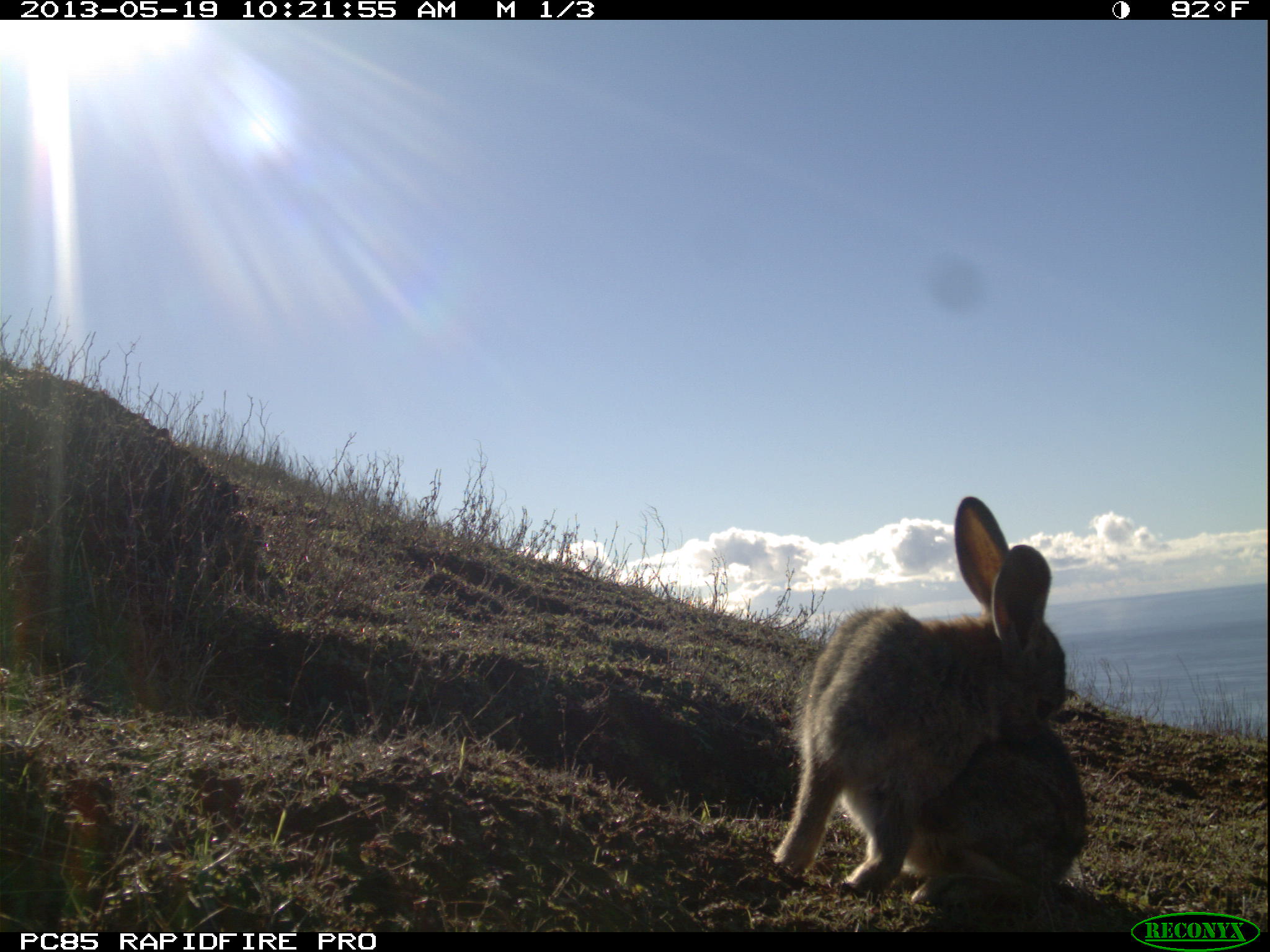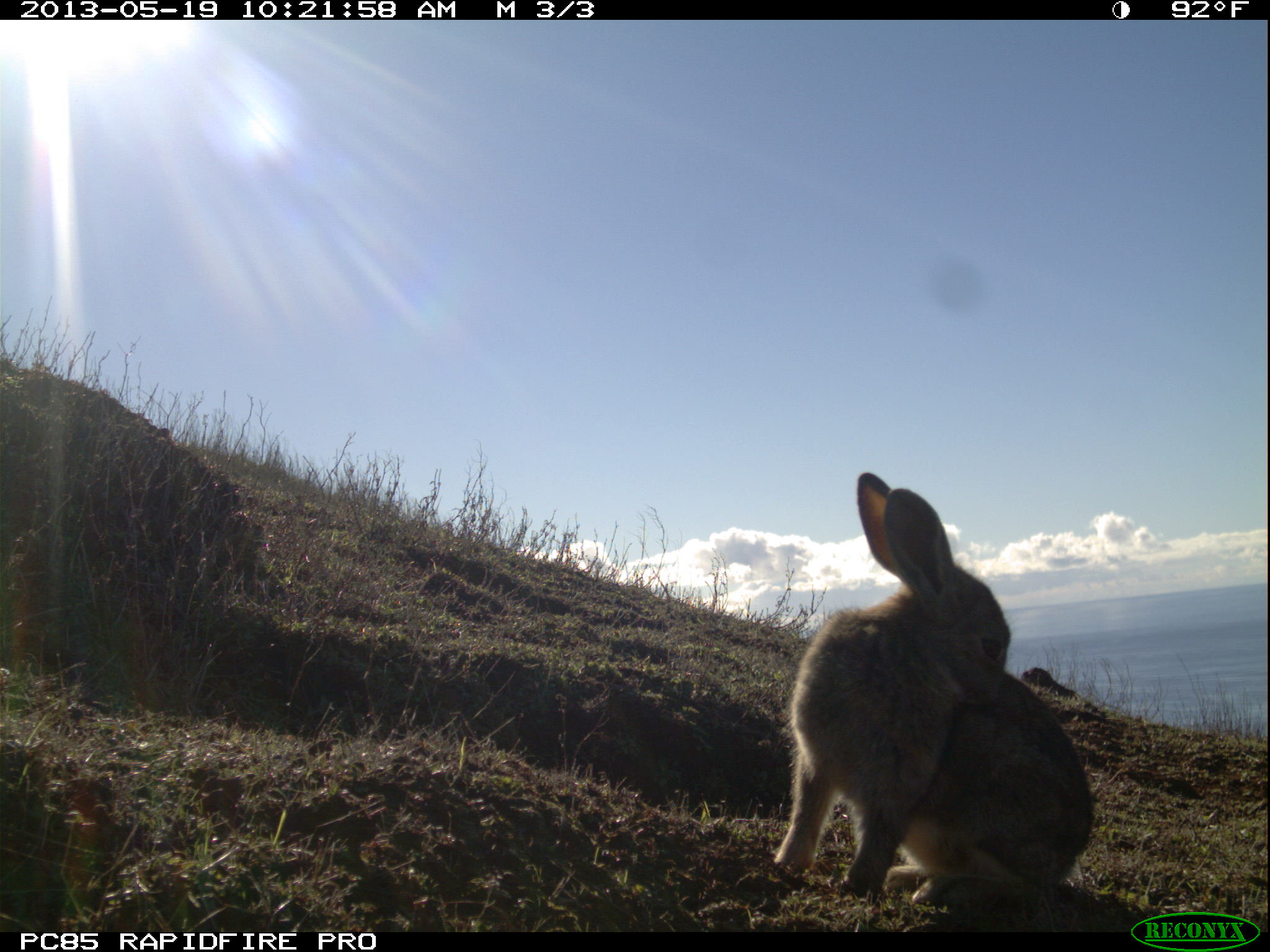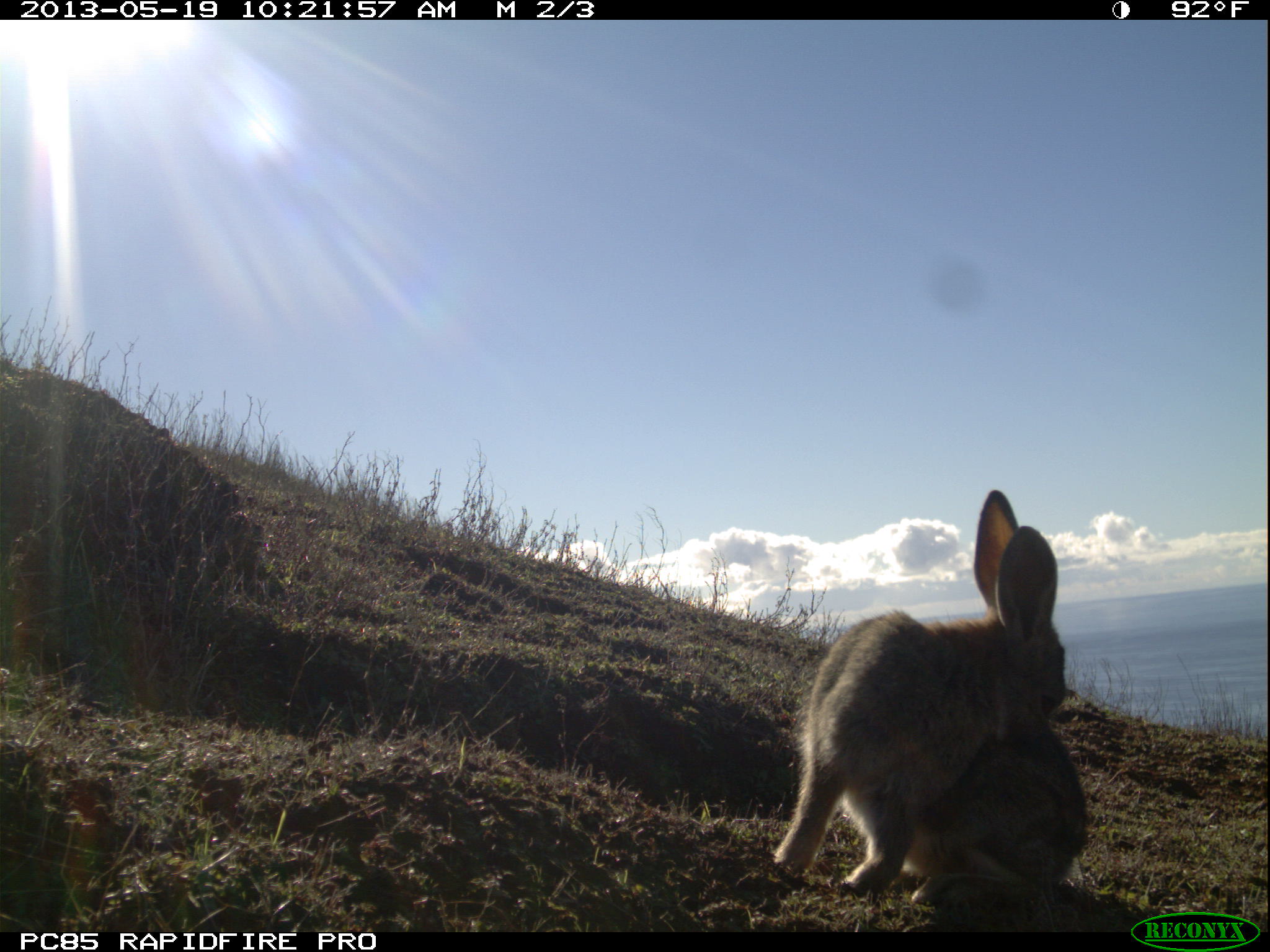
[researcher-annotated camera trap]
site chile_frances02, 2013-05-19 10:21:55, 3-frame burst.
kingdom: Animalia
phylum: Chordata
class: Mammalia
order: Lagomorpha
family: Leporidae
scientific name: Leporidae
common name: rabbits and hares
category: rabbit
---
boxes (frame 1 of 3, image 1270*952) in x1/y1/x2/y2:
rabbit: 770/497/1090/918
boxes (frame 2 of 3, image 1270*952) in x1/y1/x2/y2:
rabbit: 770/472/1095/912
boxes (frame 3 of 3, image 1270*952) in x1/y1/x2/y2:
rabbit: 771/490/1090/912